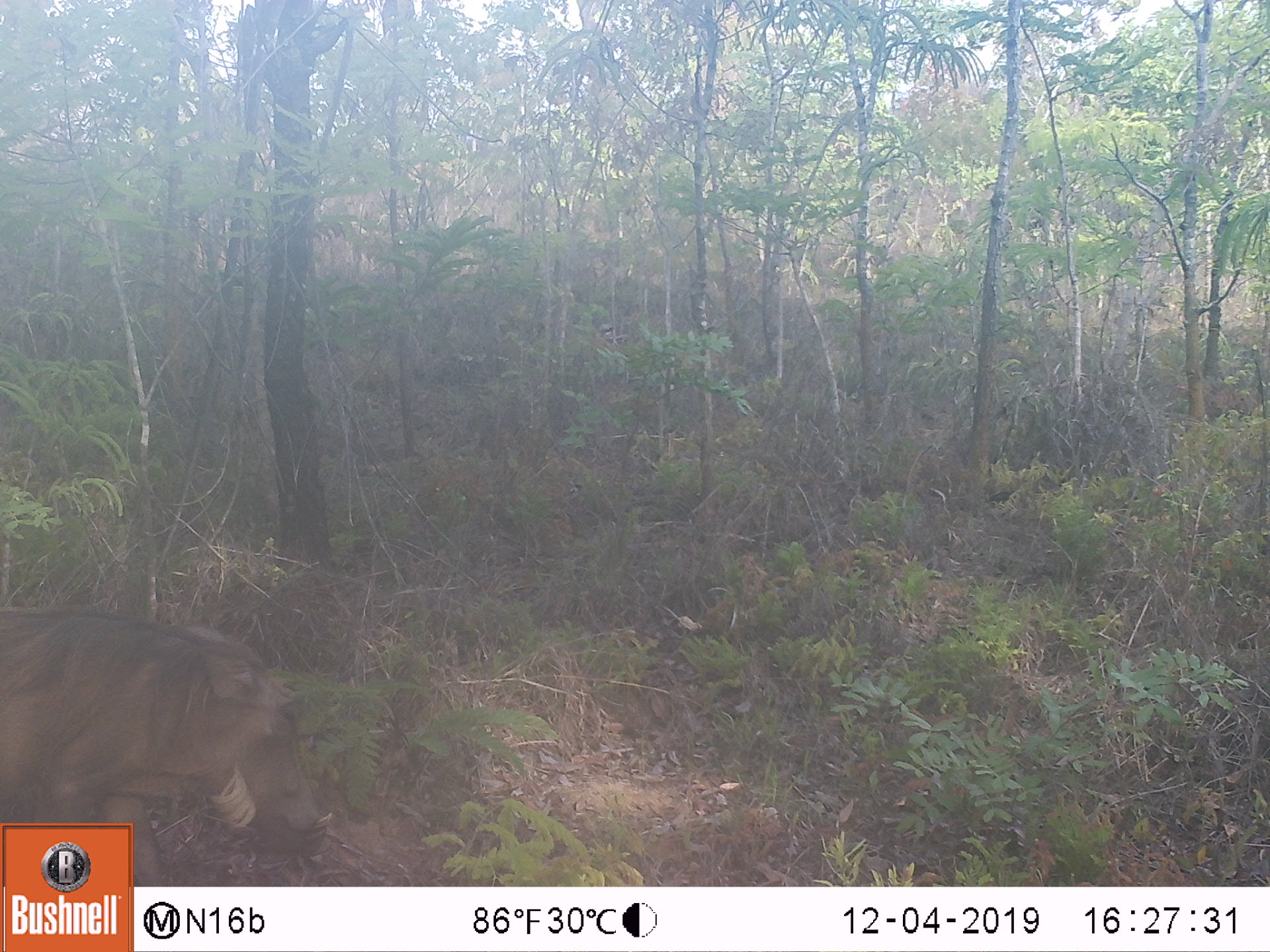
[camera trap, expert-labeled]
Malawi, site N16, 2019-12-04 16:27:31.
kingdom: Animalia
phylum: Chordata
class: Mammalia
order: Artiodactyla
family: Suidae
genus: Phacochoerus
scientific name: Phacochoerus africanus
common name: common warthog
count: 1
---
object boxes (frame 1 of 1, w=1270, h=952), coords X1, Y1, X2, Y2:
common warthog: 2, 597, 337, 819